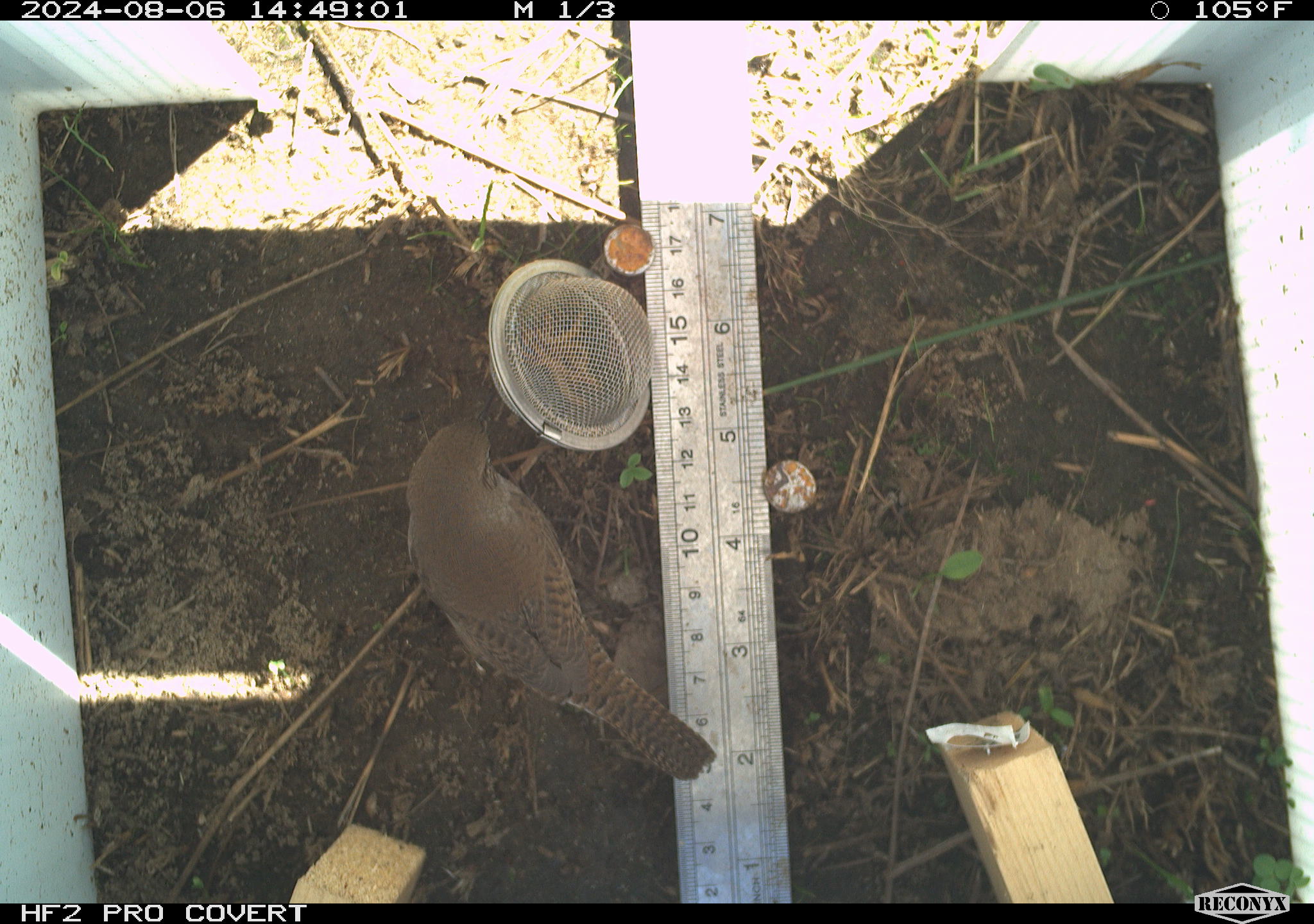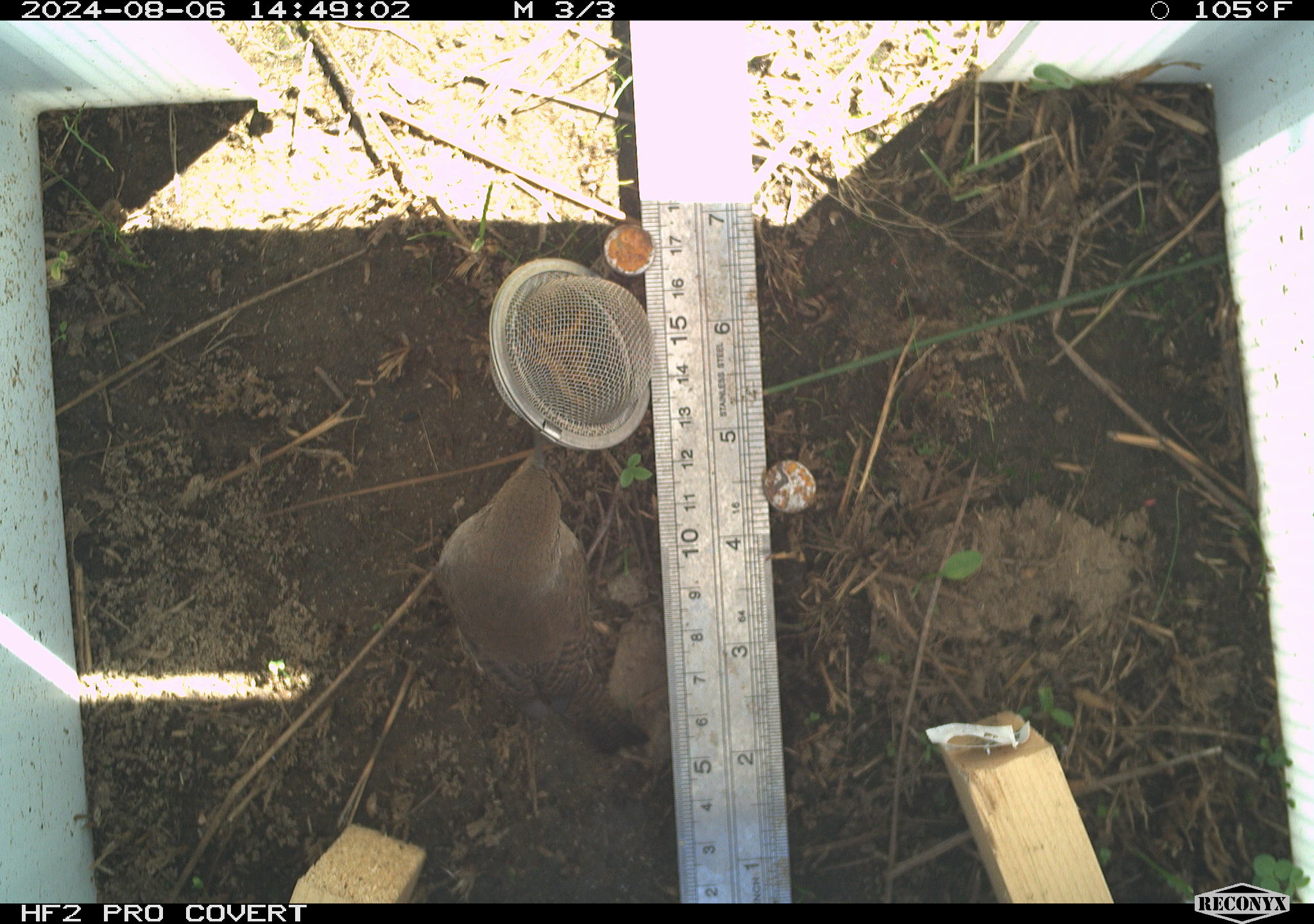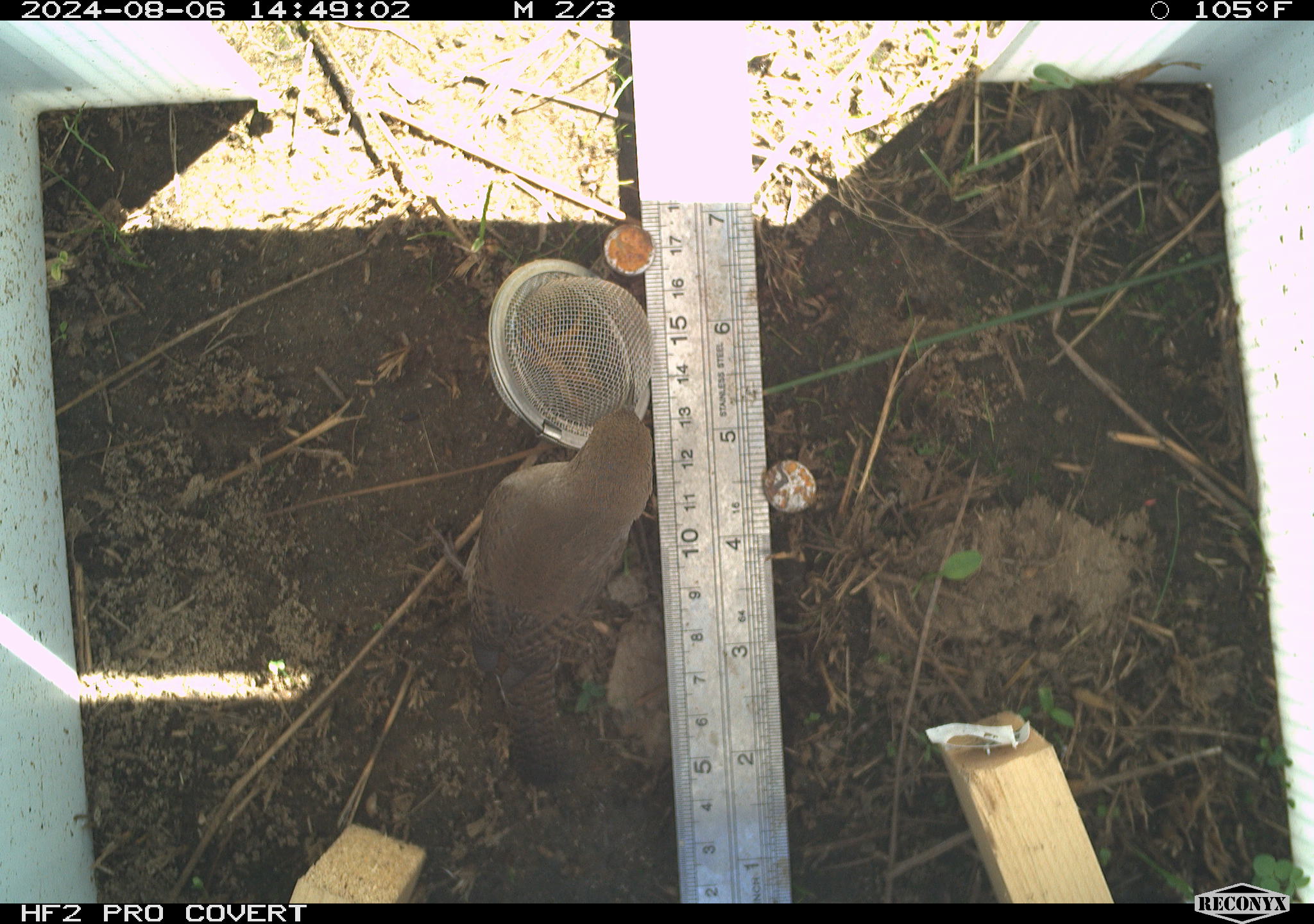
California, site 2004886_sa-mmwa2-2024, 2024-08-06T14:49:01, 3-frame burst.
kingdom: Animalia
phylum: Chordata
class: Aves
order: Passeriformes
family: Troglodytidae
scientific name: Troglodytidae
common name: wren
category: troglodytidae family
Troglodytidae family (wren) (Troglodytidae).